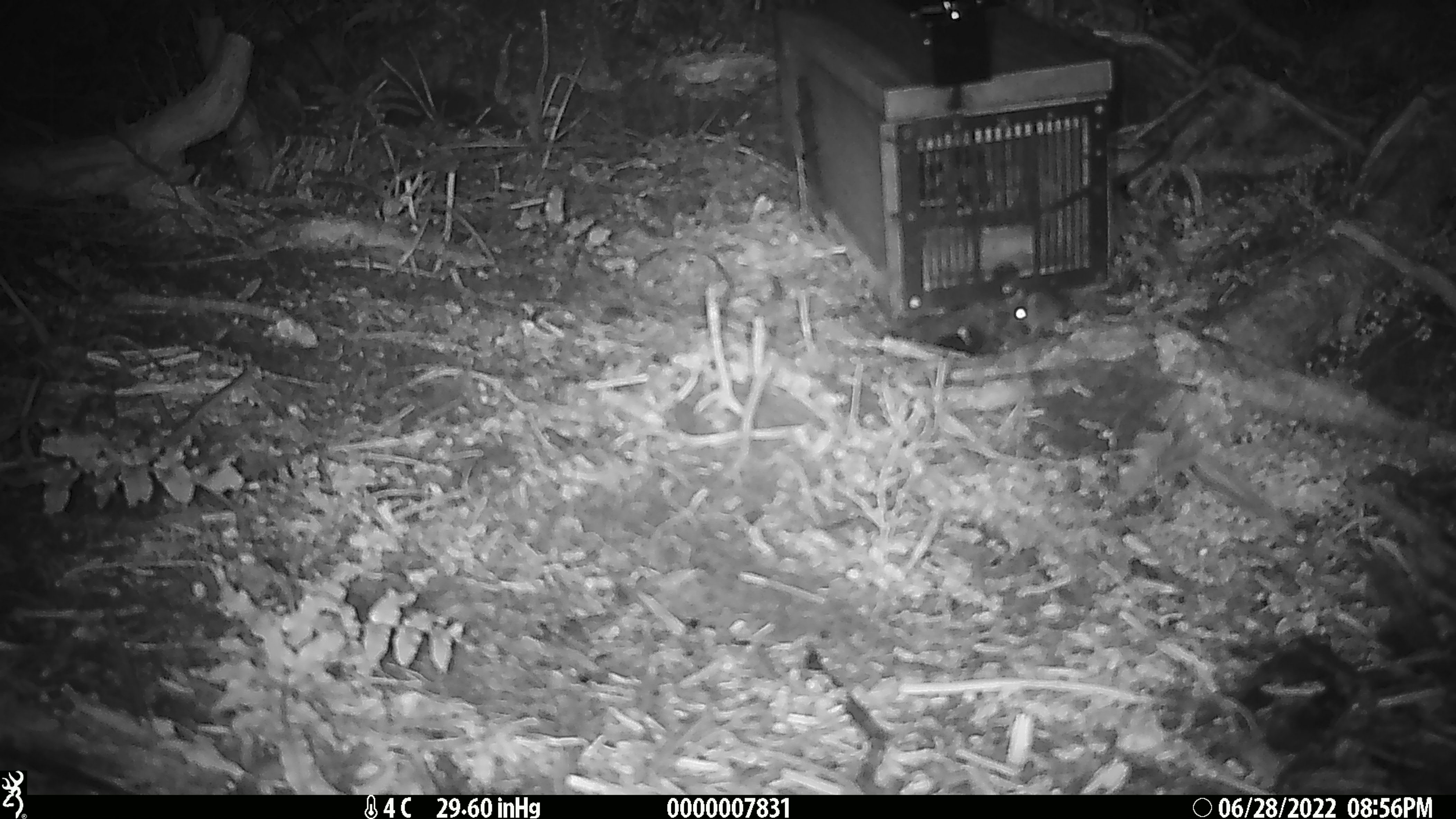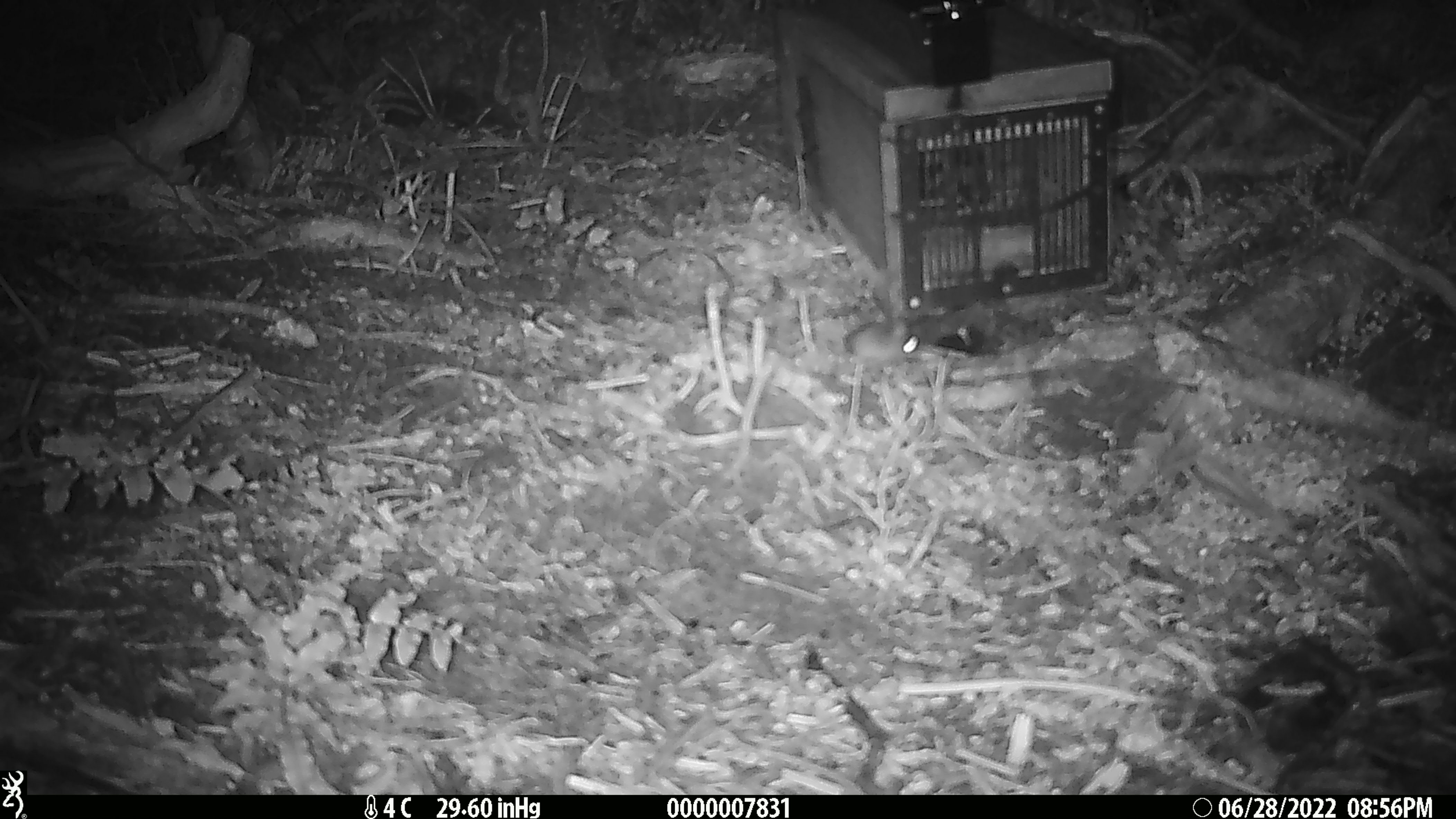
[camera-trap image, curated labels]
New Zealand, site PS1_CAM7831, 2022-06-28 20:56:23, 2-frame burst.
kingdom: Animalia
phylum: Chordata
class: Mammalia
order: Rodentia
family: Muridae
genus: Mus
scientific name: Mus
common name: mouse